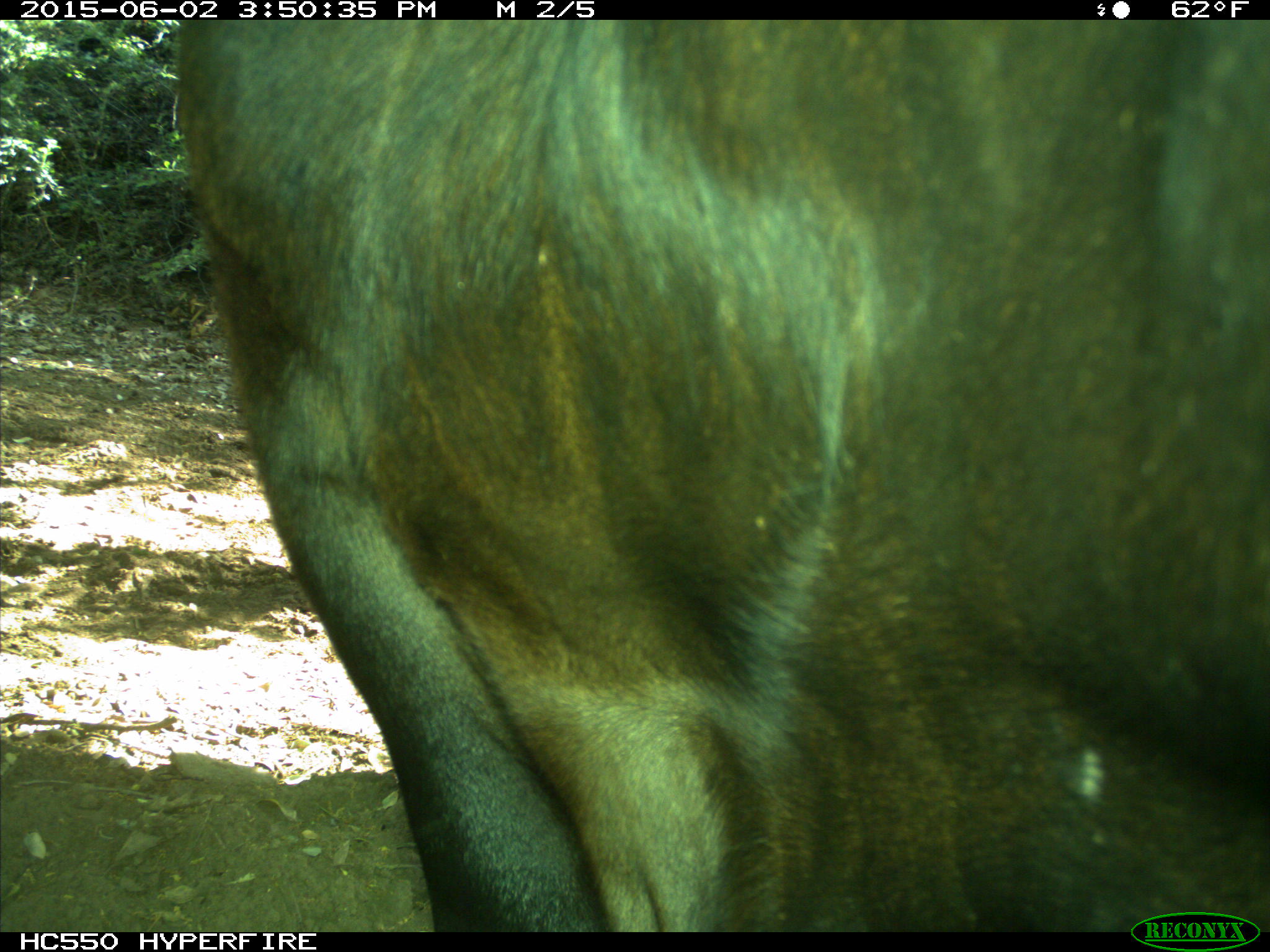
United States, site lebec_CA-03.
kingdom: Animalia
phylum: Chordata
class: Mammalia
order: Artiodactyla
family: Bovidae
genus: Bos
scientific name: Bos taurus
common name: domestic cow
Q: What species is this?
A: Bos taurus (domestic cow).